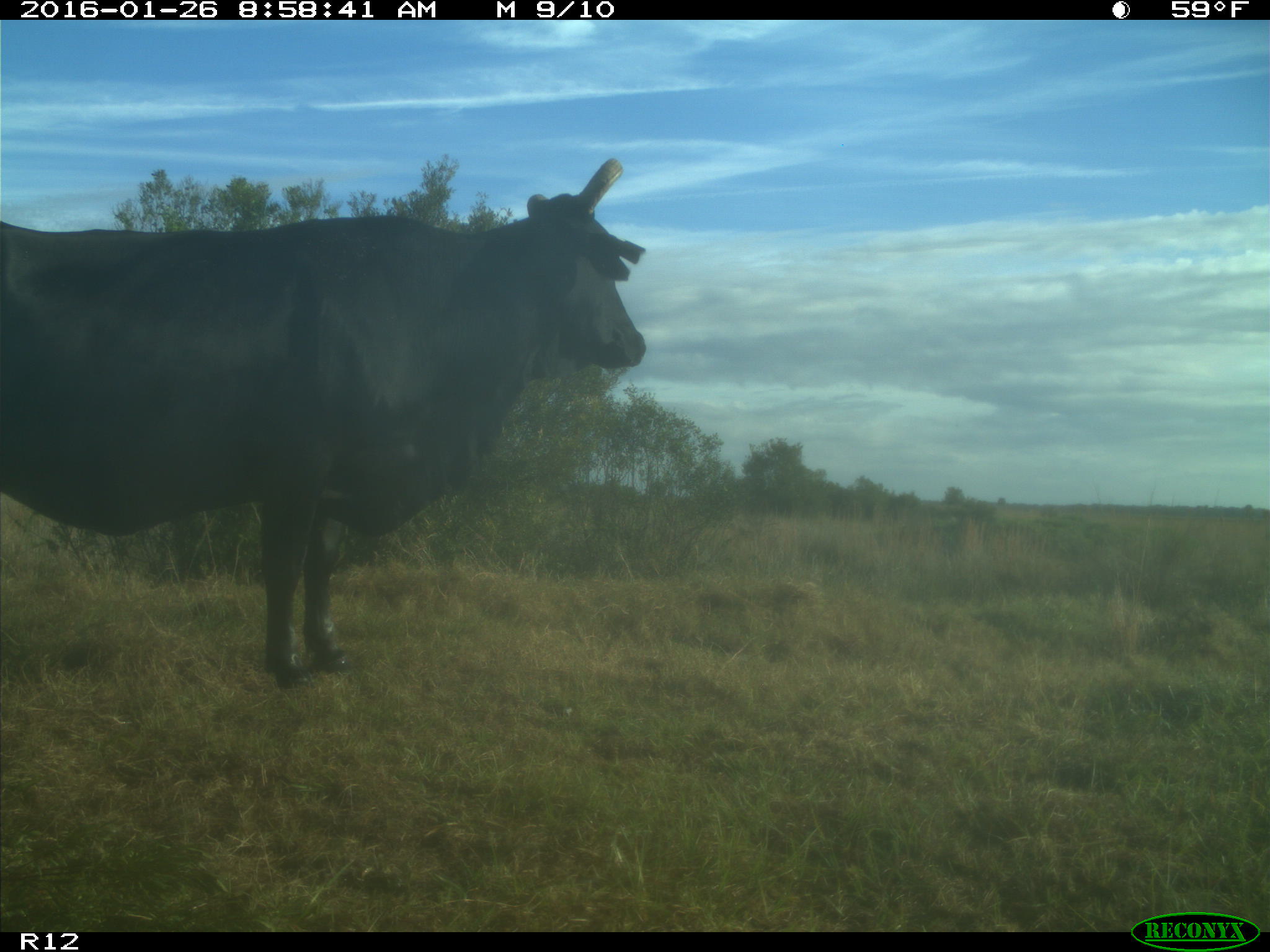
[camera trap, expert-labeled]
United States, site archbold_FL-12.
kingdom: Animalia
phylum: Chordata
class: Mammalia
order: Artiodactyla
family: Bovidae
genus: Bos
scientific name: Bos taurus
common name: domestic cow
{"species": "Bos taurus (domestic cow)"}